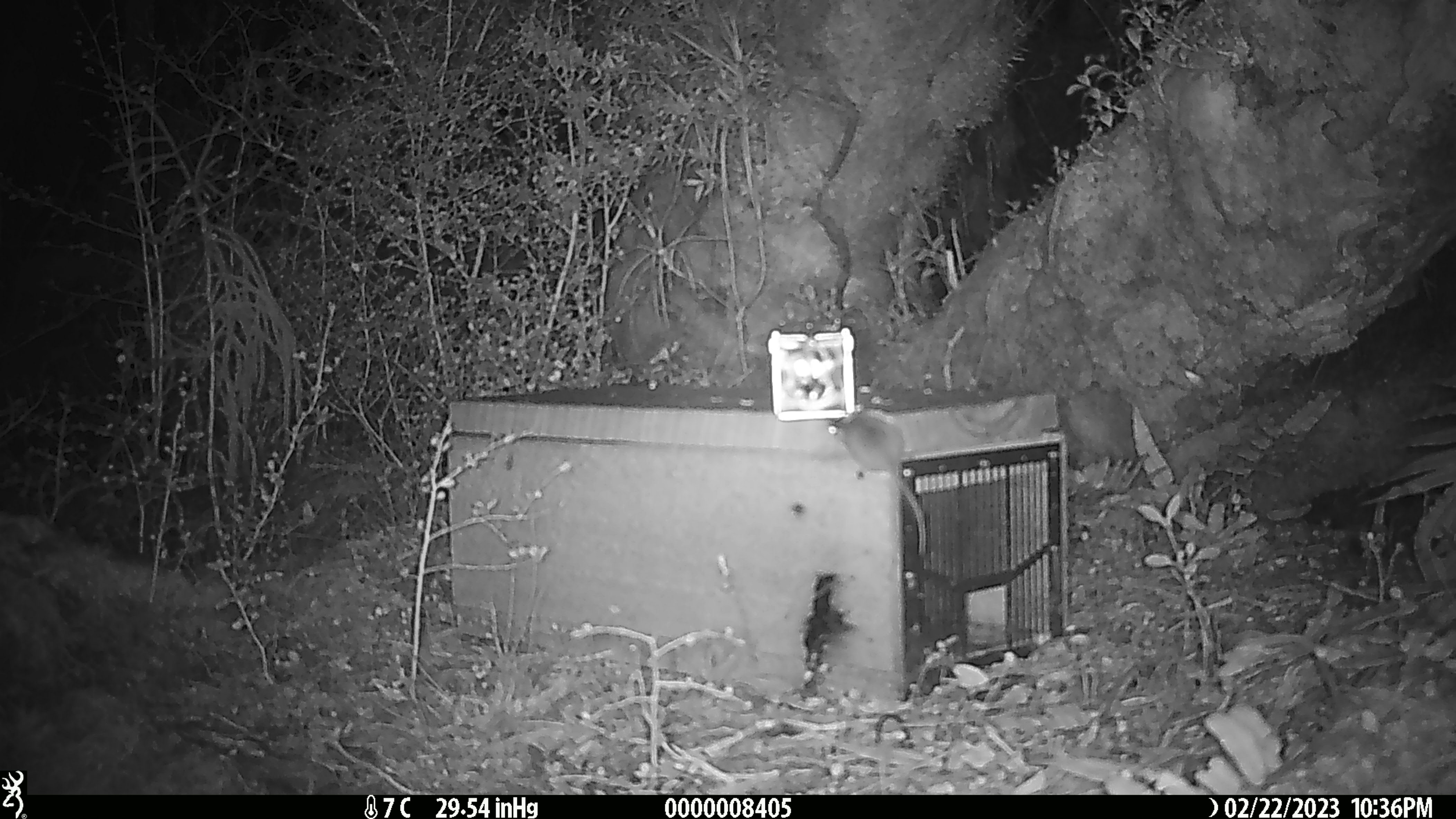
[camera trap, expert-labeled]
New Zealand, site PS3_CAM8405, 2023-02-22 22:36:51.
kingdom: Animalia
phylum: Chordata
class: Mammalia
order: Rodentia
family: Muridae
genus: Mus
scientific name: Mus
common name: mouse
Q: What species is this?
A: Mouse (Mus).